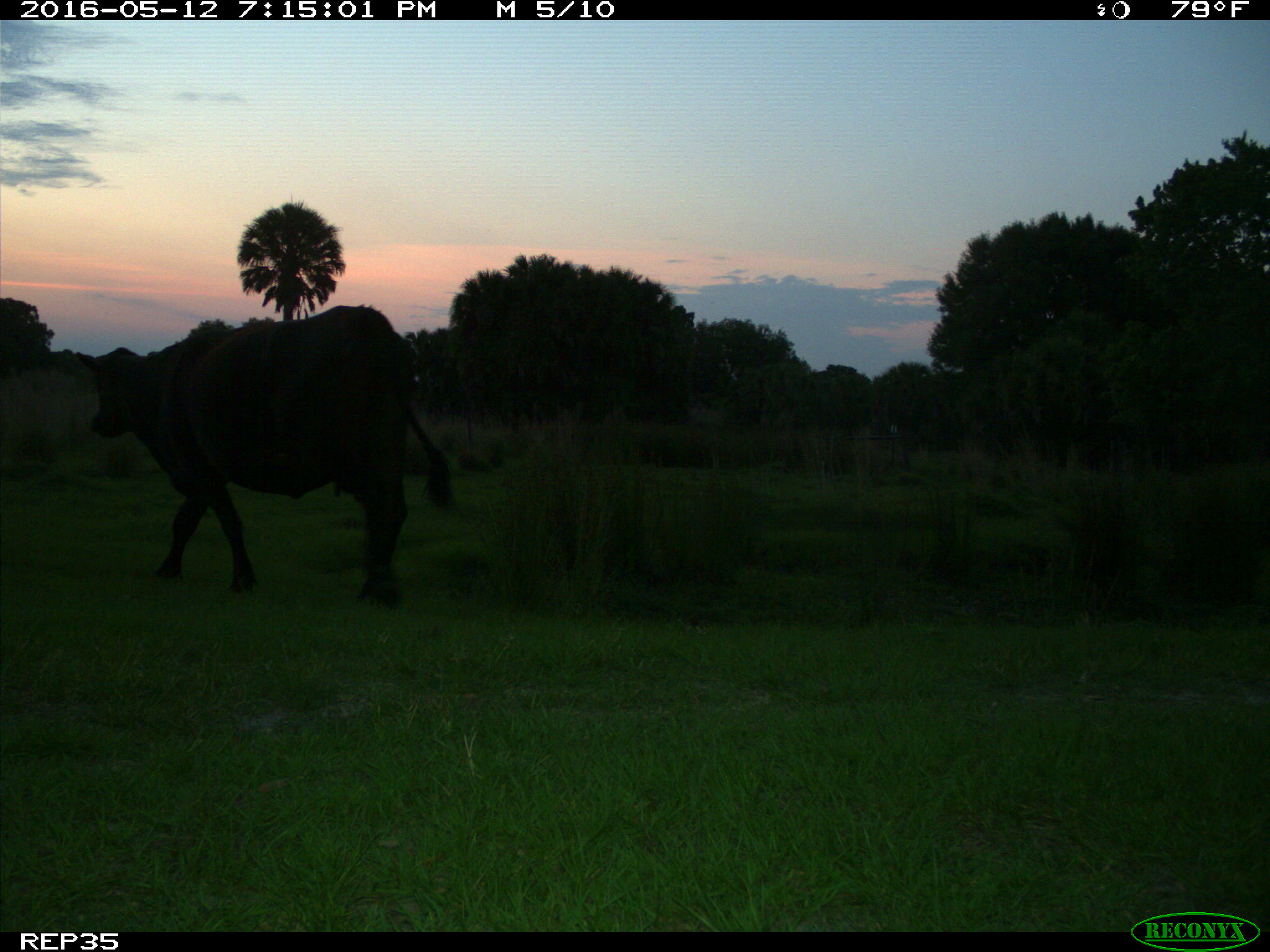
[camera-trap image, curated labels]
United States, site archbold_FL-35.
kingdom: Animalia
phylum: Chordata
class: Mammalia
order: Artiodactyla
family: Bovidae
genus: Bos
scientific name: Bos taurus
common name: domestic cow